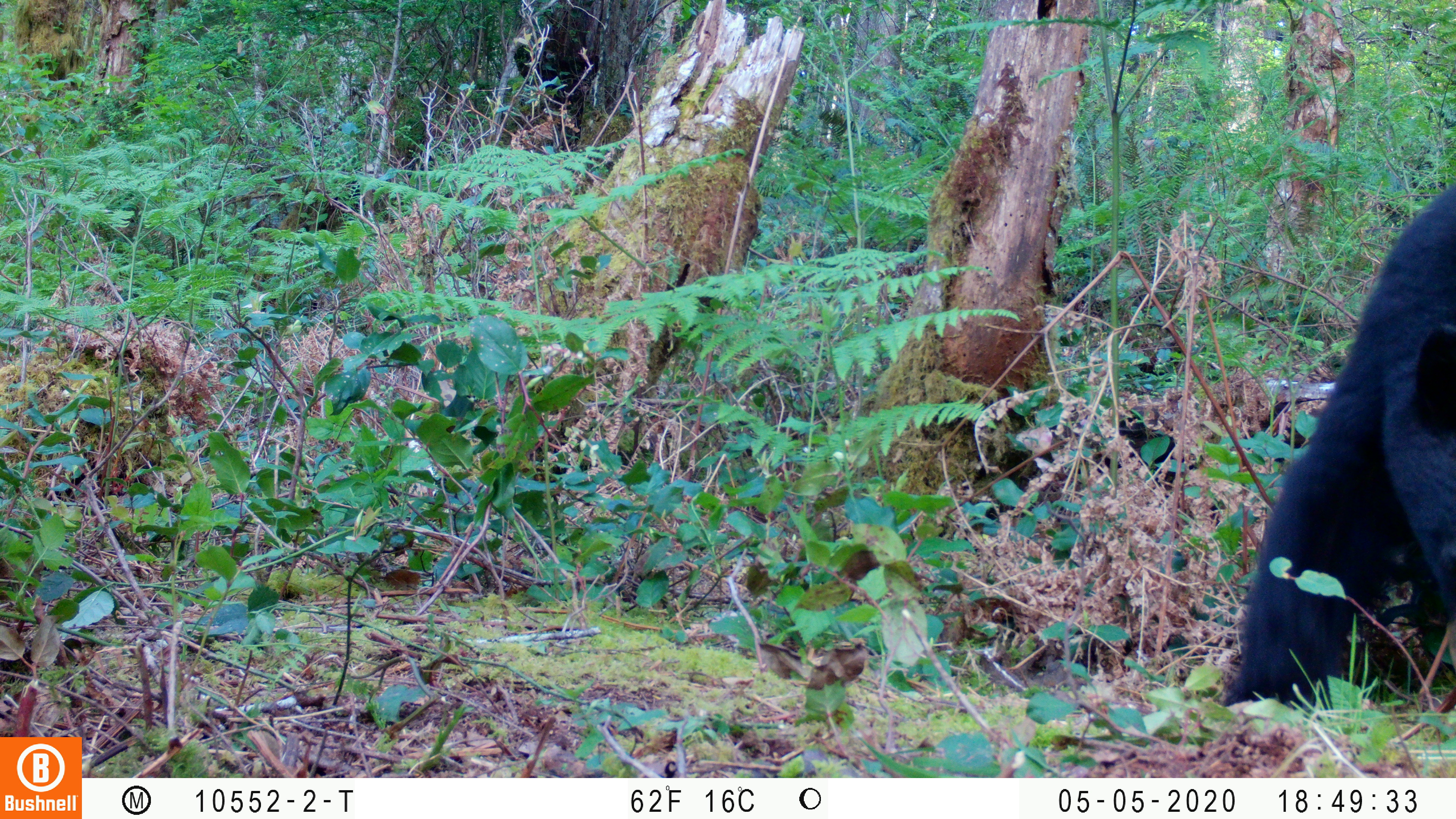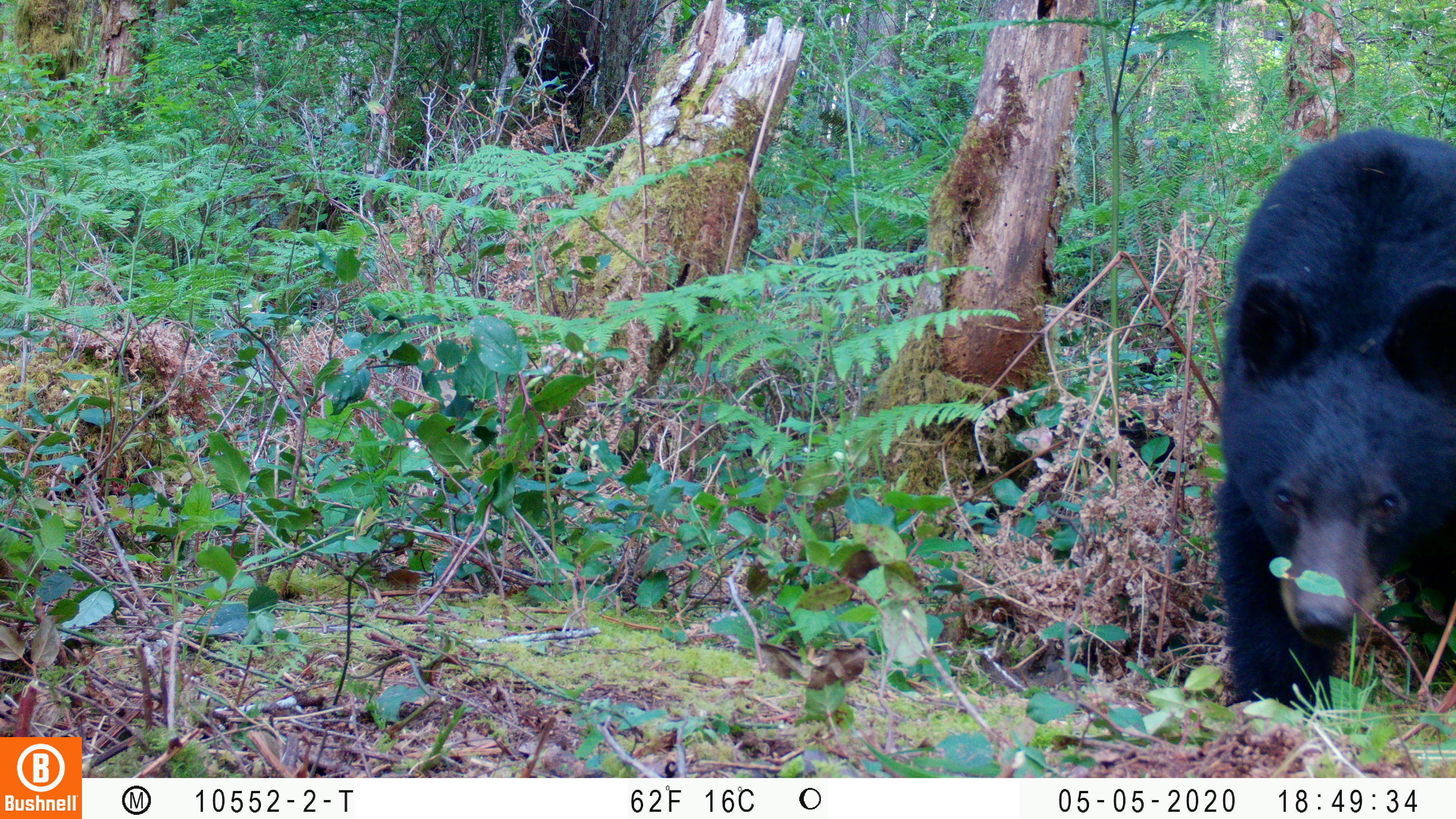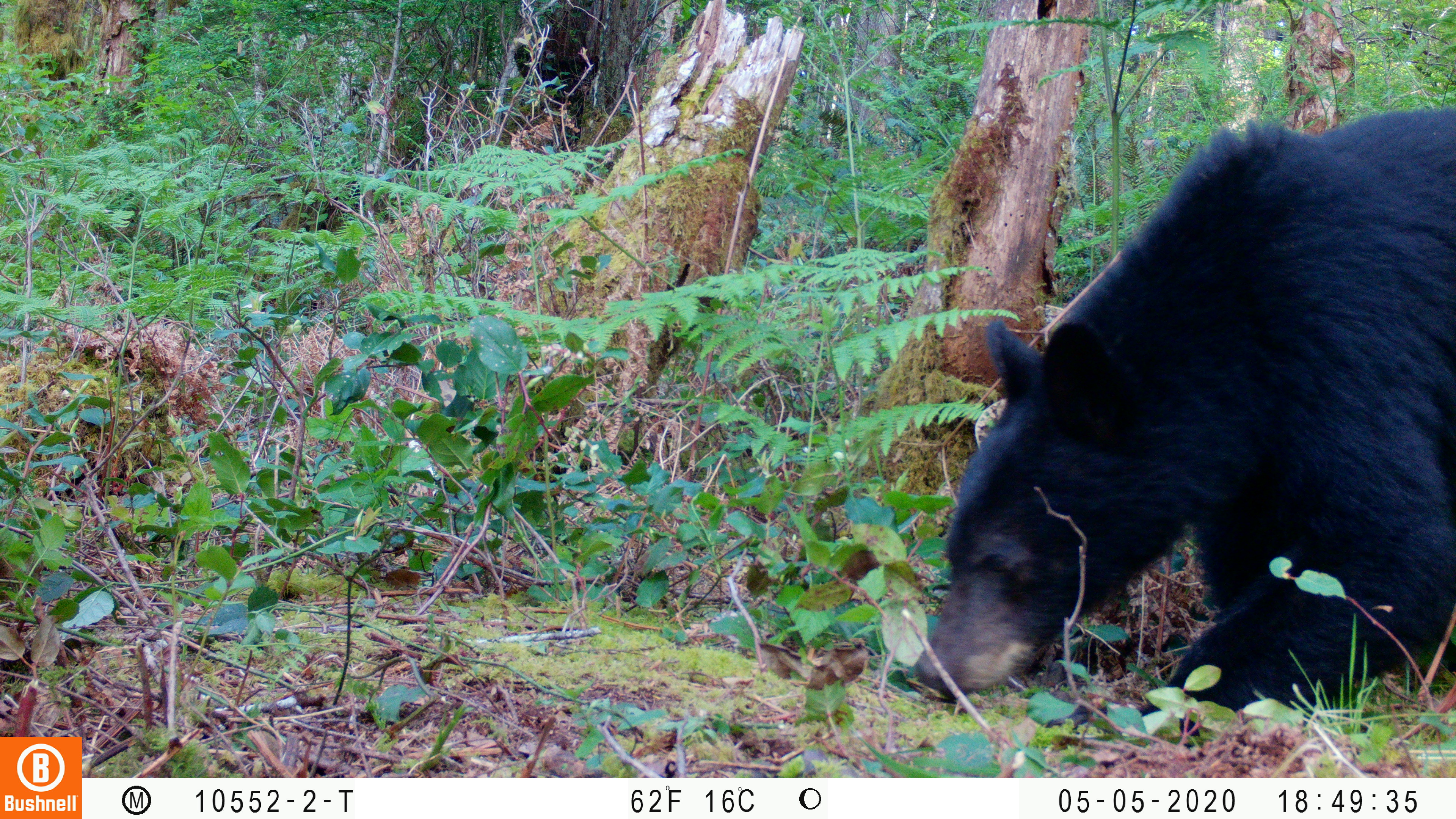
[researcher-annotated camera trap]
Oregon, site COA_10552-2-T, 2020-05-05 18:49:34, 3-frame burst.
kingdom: Animalia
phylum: Chordata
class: Mammalia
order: Carnivora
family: Ursidae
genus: Ursus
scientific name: Ursus americanus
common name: american black bear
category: black bear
Black bear (american black bear) (Ursus americanus).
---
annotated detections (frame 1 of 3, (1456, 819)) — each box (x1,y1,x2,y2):
black bear: (1231,192,1451,703)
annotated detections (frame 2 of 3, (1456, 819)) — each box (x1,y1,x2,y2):
black bear: (1205,121,1451,716)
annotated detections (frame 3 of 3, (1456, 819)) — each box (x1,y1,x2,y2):
black bear: (908,107,1451,710)